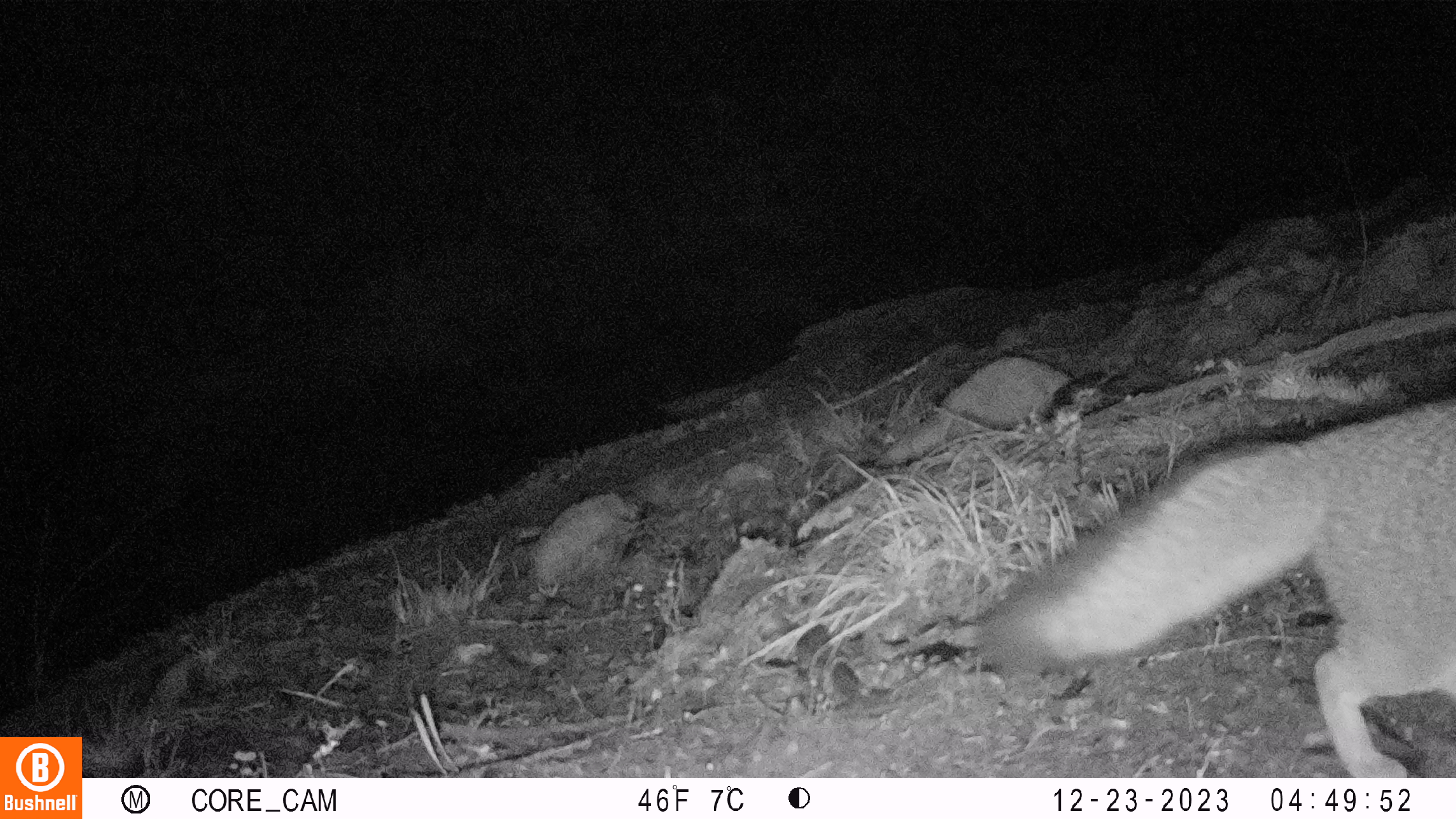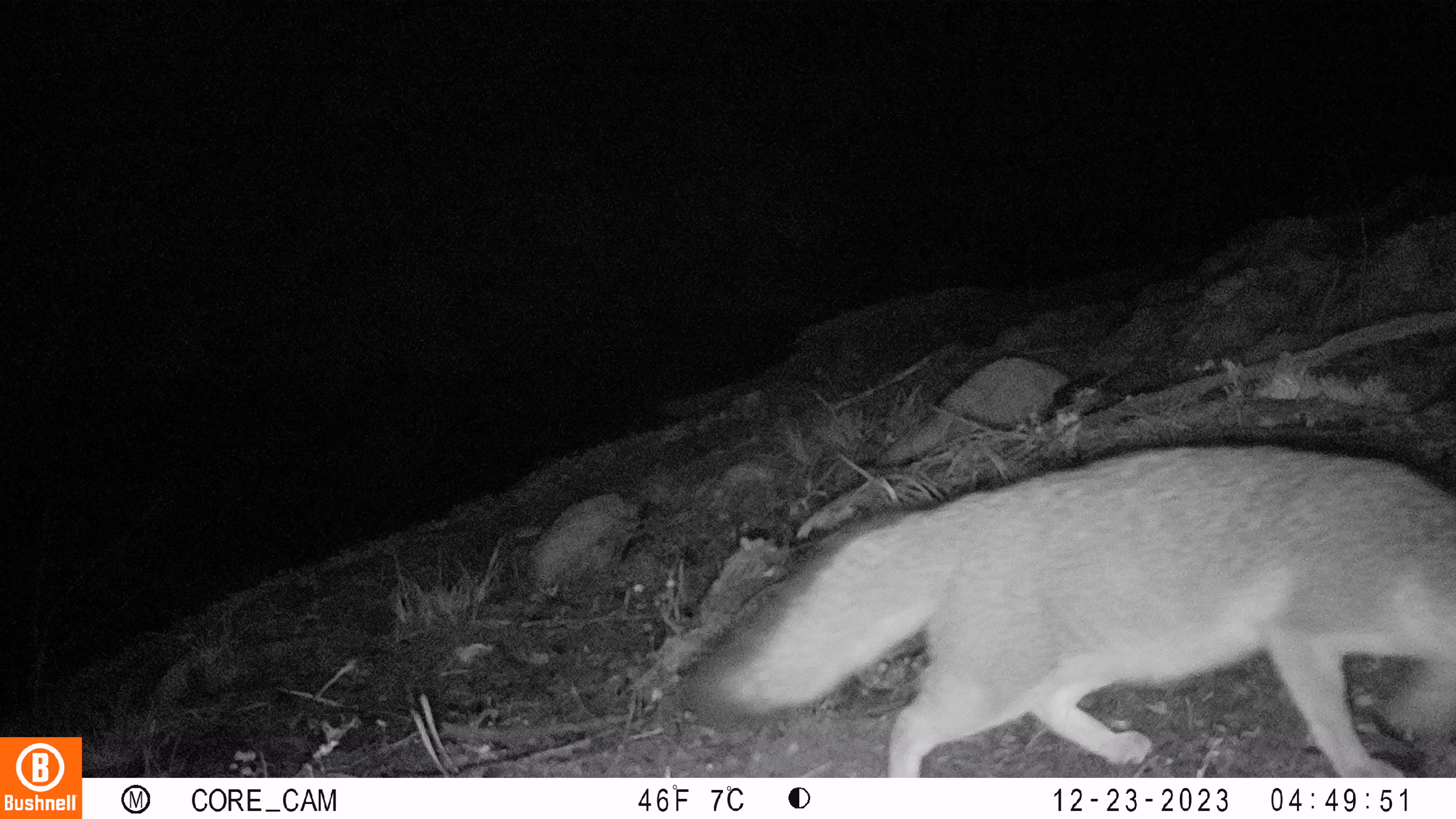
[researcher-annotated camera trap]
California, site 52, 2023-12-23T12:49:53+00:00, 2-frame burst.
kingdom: Animalia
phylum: Chordata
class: Mammalia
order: Carnivora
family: Canidae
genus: Urocyon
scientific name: Urocyon cinereoargenteus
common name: gray fox